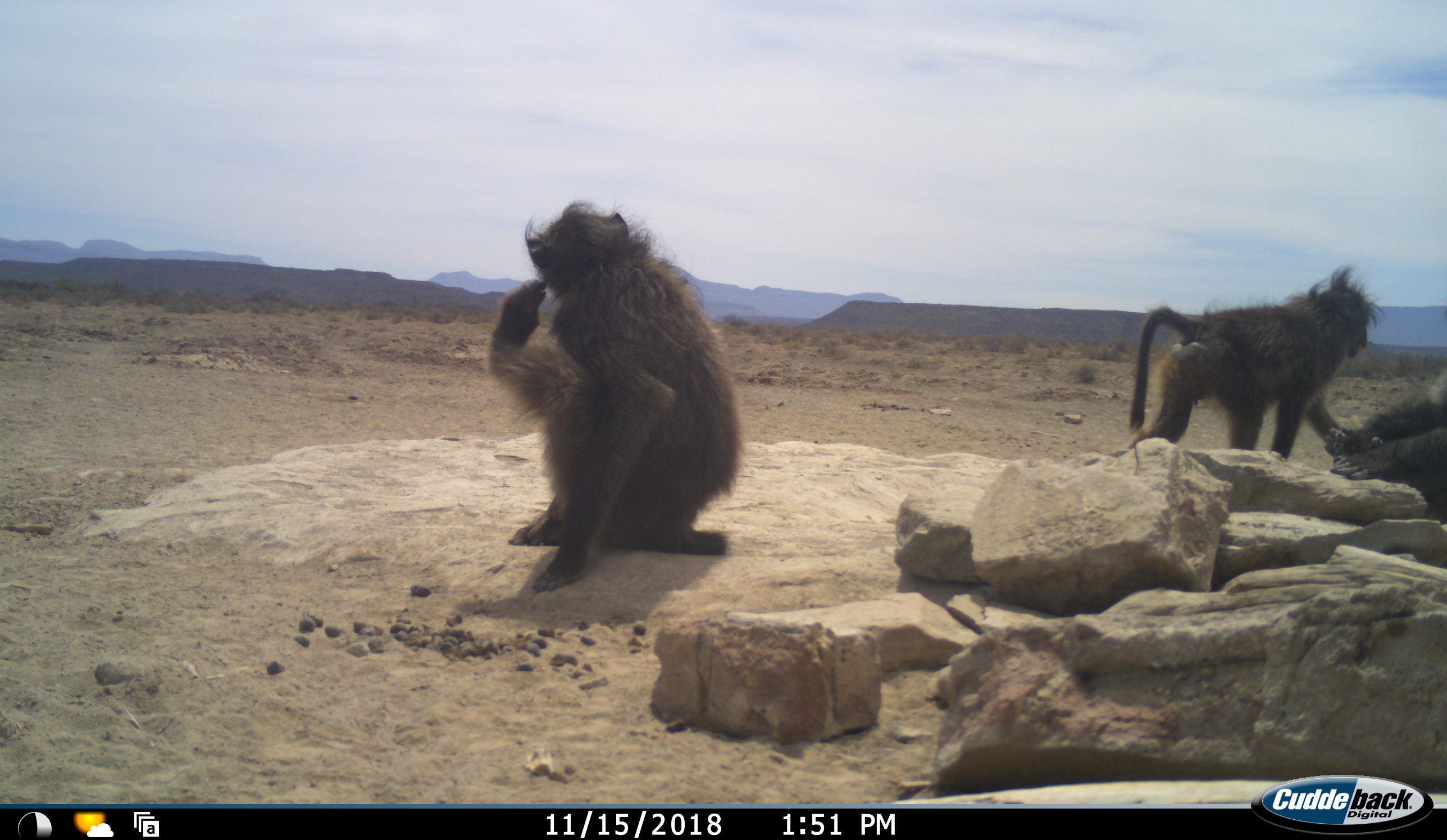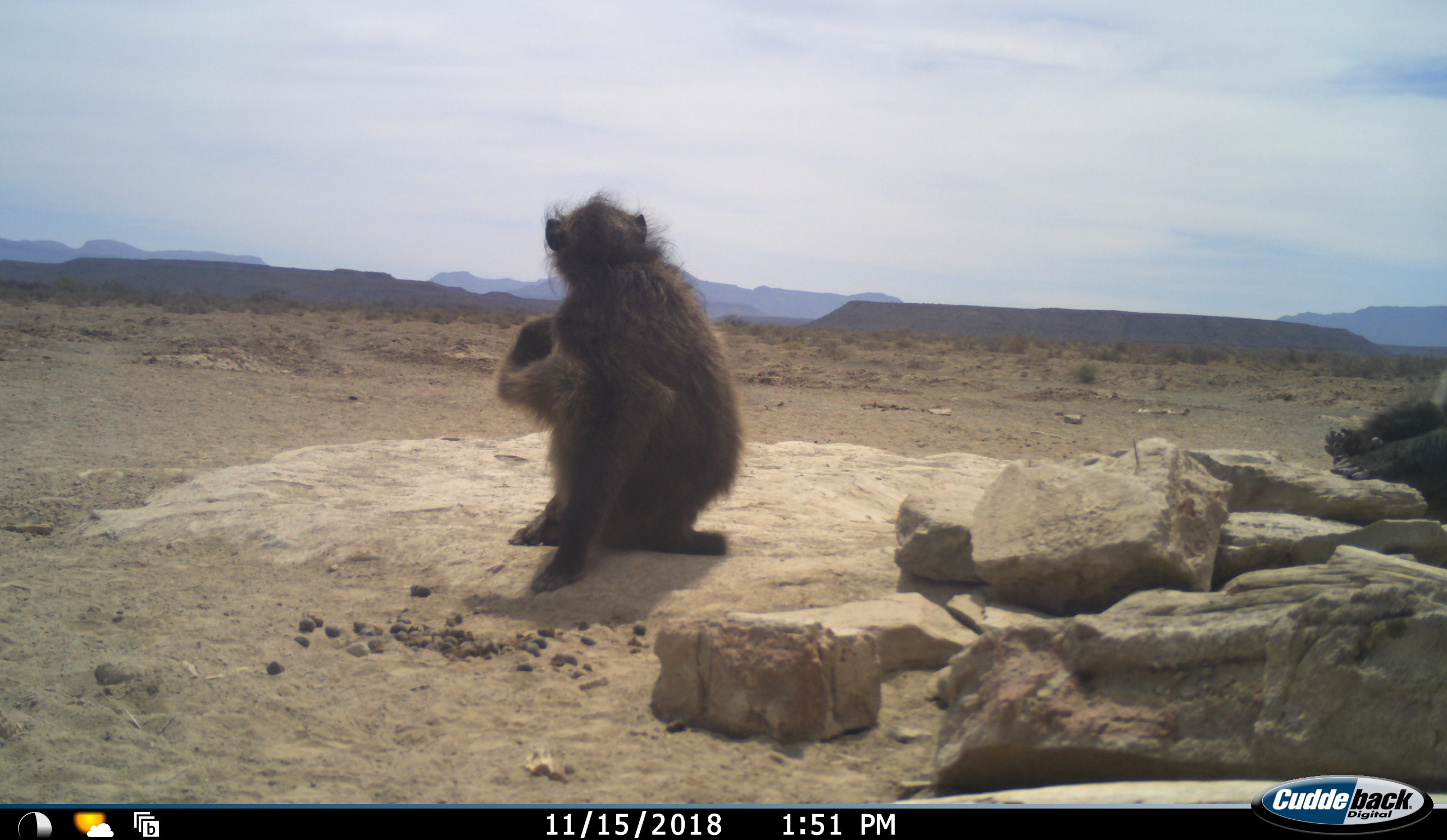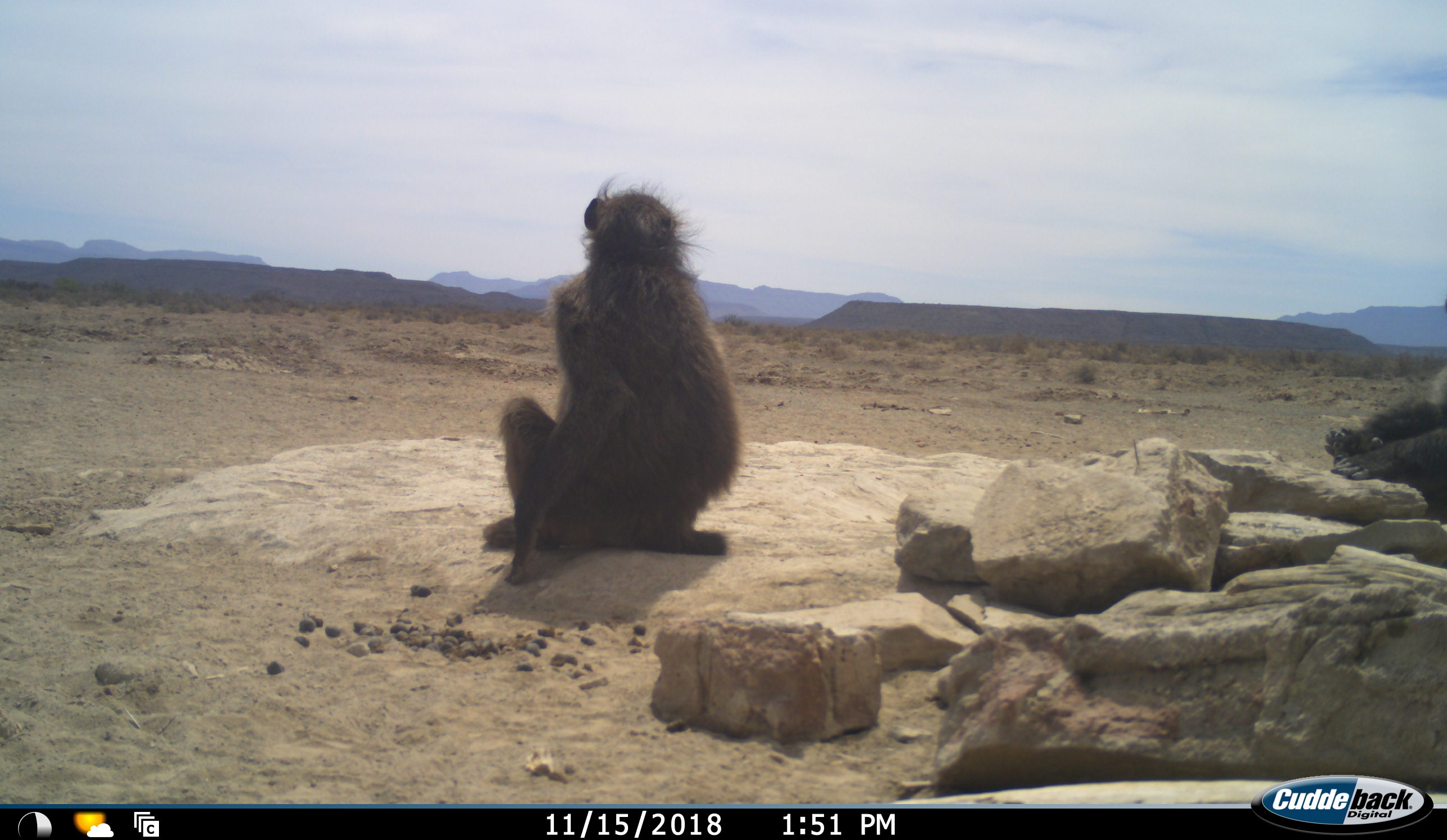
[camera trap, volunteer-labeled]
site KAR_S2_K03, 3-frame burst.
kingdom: Animalia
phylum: Chordata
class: Mammalia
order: Primates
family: Cercopithecidae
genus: Papio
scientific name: Papio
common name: baboon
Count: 3.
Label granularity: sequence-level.